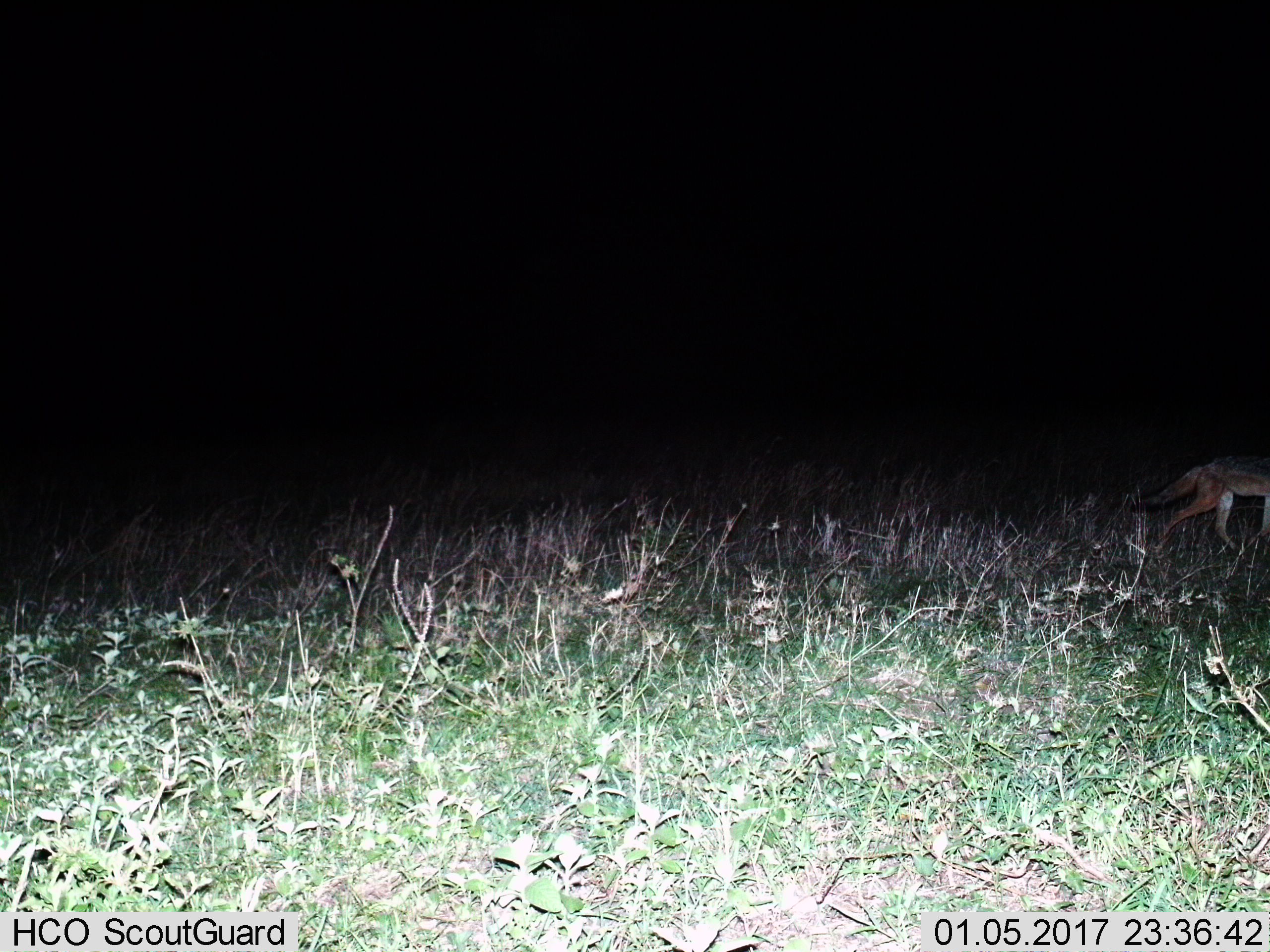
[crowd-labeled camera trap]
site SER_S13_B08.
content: unidentified animal